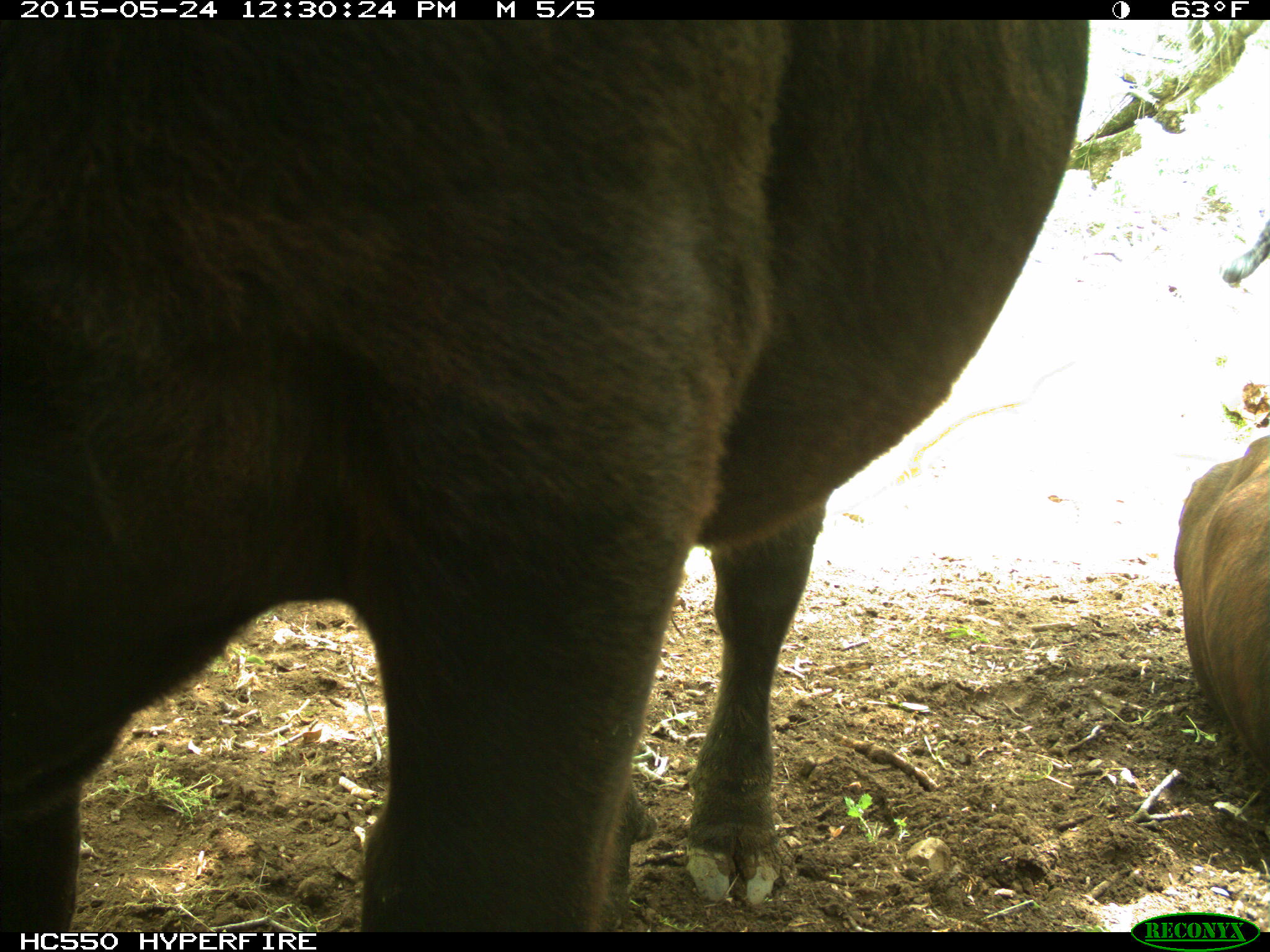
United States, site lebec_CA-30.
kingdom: Animalia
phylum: Chordata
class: Mammalia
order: Artiodactyla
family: Bovidae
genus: Bos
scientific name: Bos taurus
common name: domestic cow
Bos taurus (domestic cow).